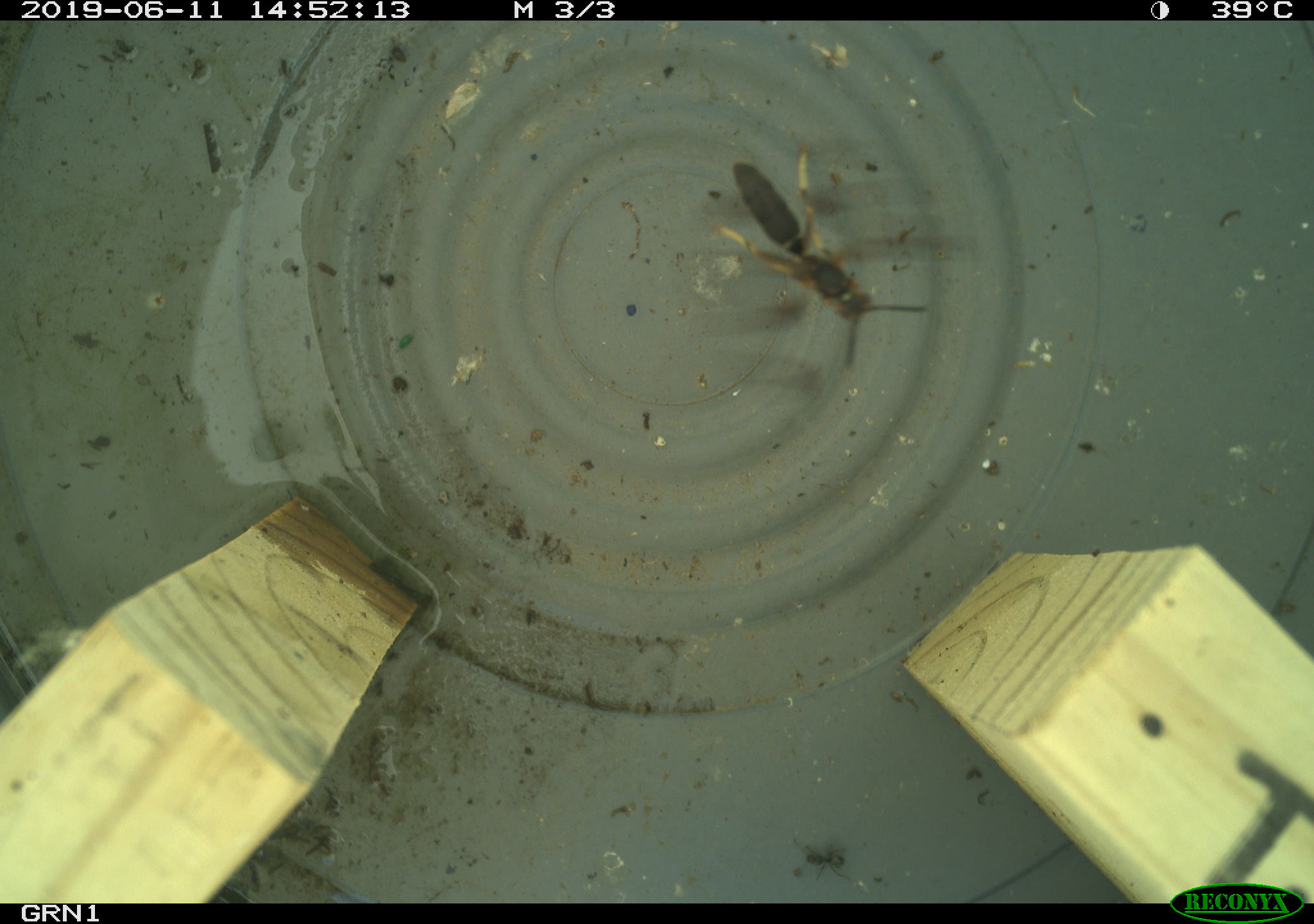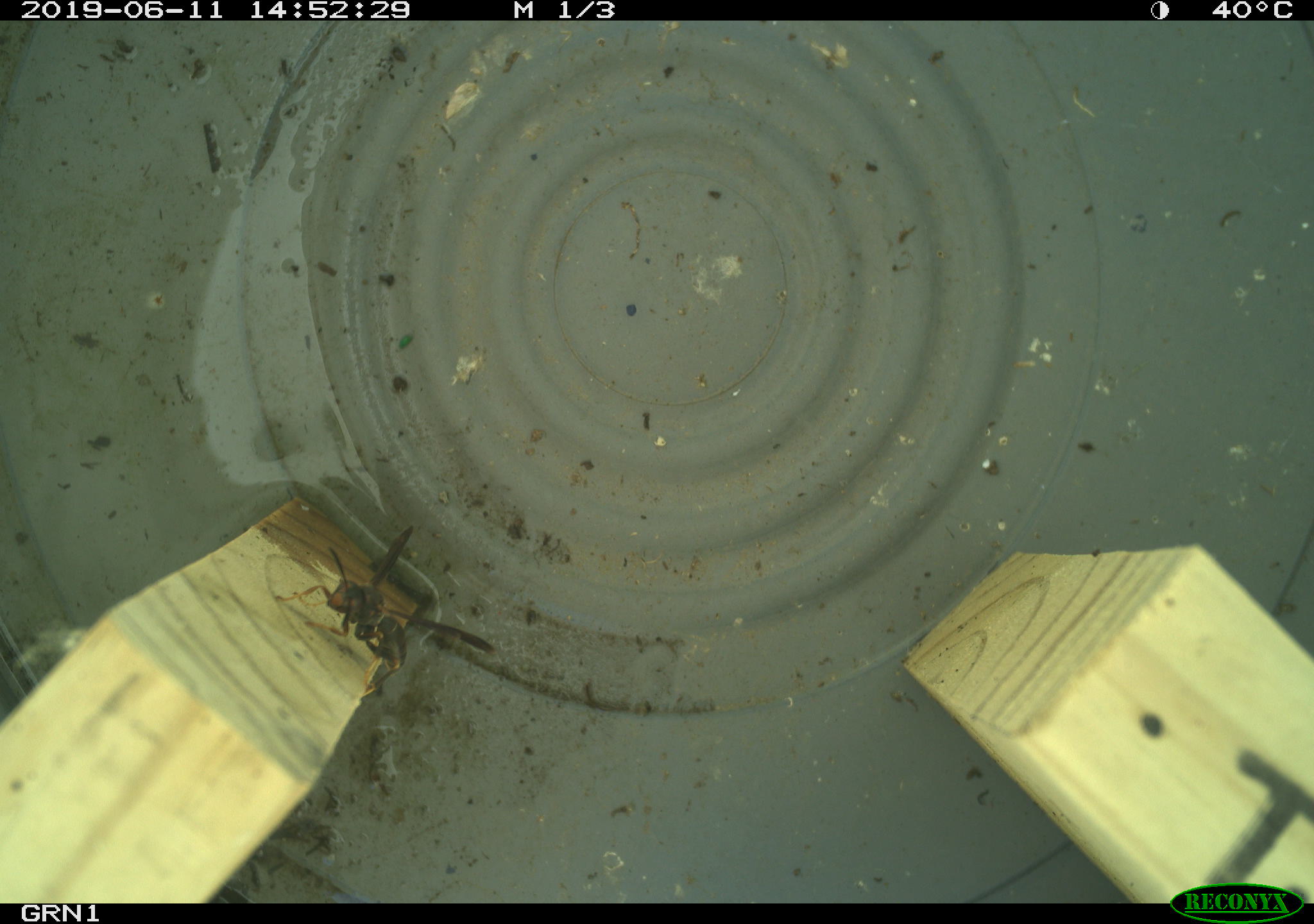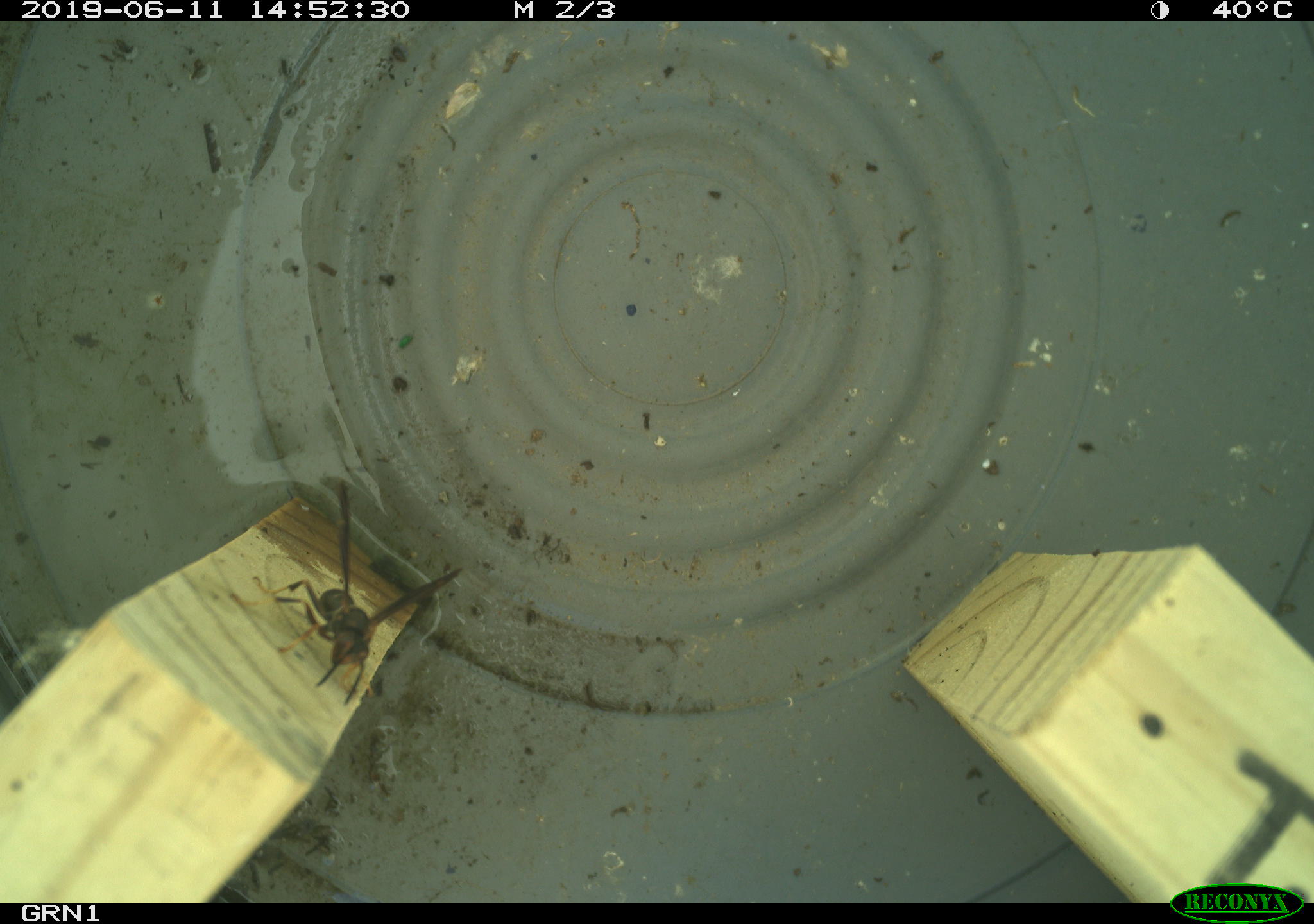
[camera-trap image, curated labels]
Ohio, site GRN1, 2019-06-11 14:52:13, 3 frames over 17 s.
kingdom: Animalia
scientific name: Animalia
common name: animal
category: invertebrate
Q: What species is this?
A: Invertebrate (animal) (Animalia).